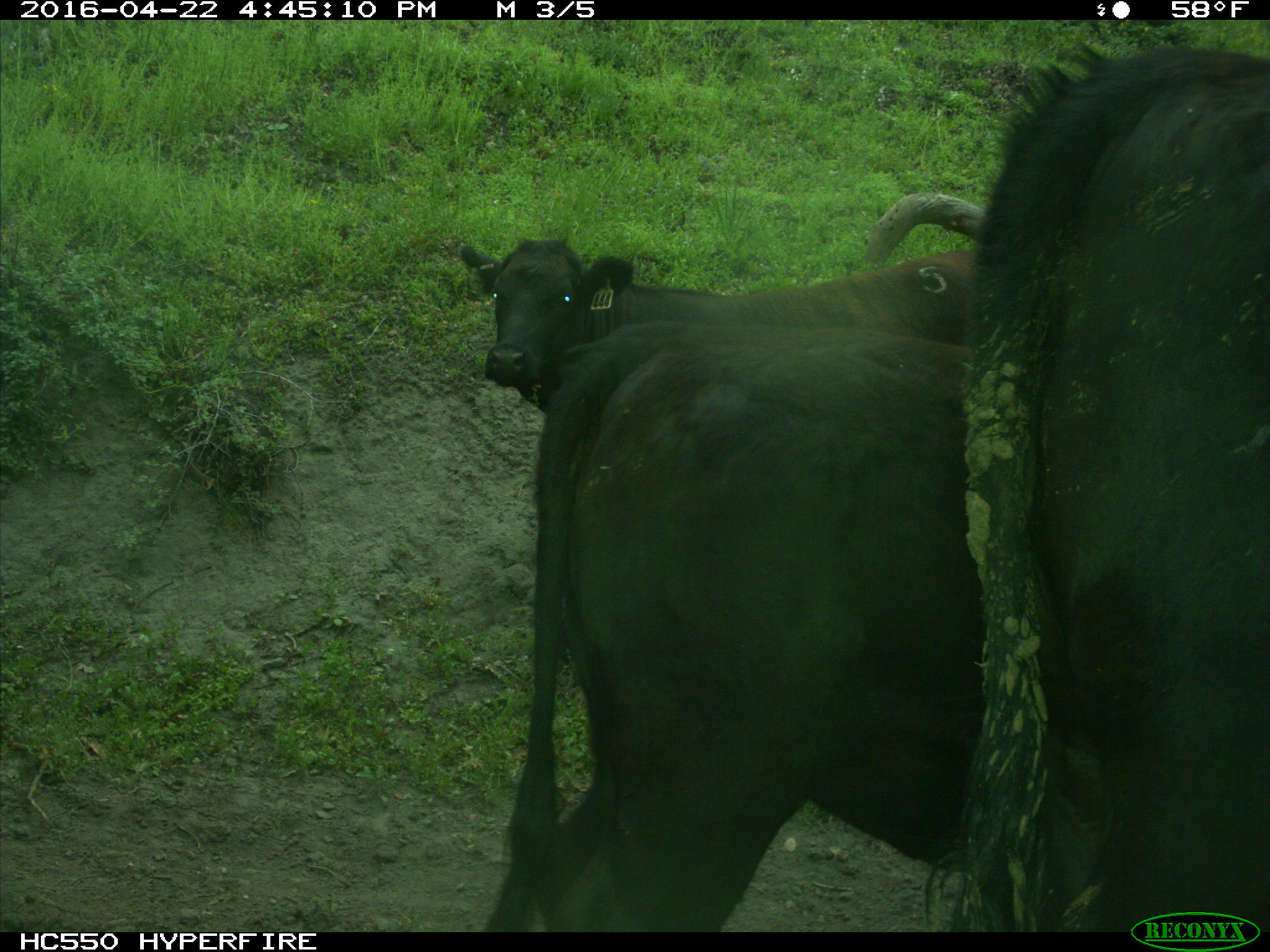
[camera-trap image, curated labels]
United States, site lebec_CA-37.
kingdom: Animalia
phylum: Chordata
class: Mammalia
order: Artiodactyla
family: Bovidae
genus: Bos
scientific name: Bos taurus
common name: domestic cow